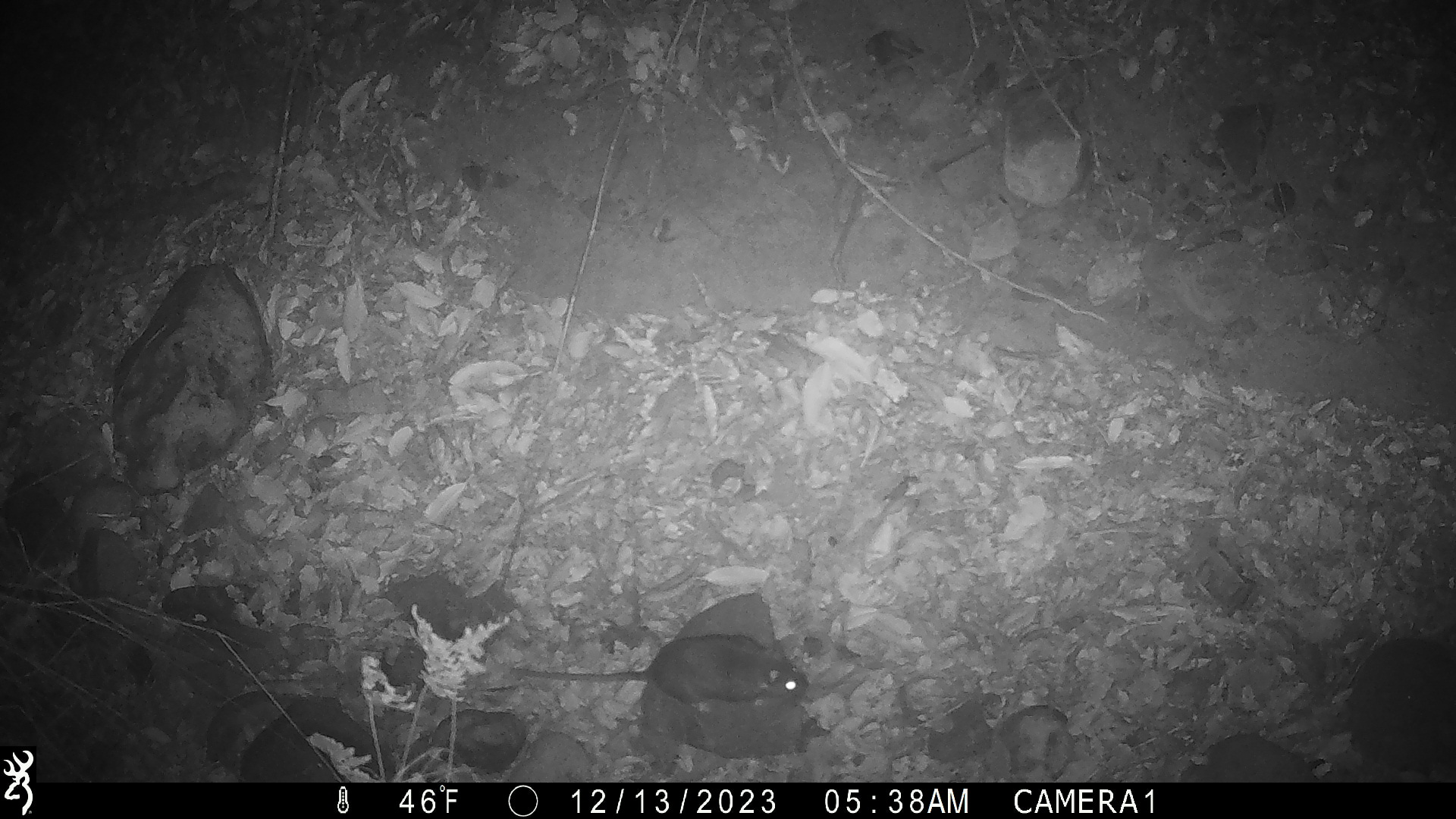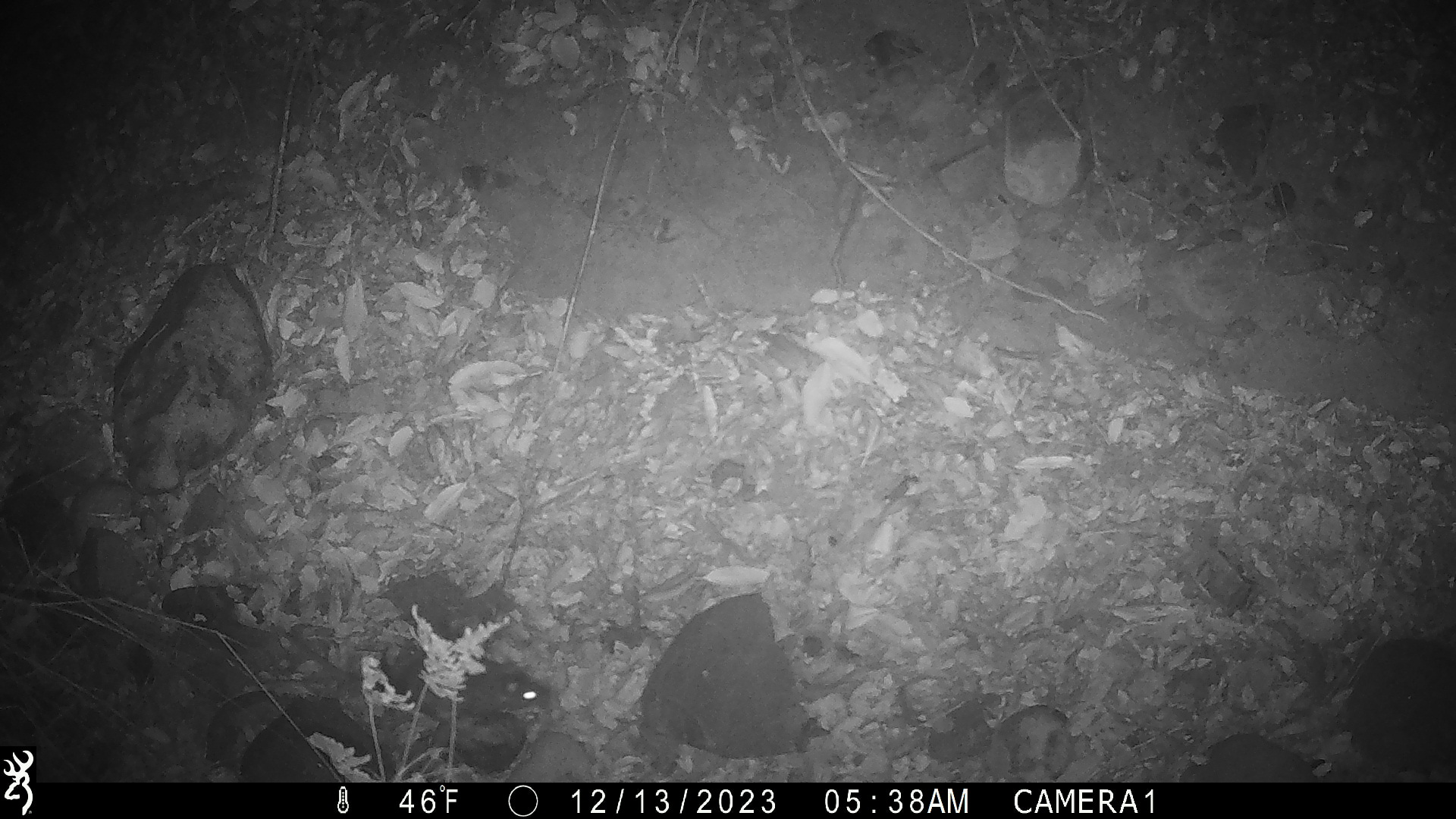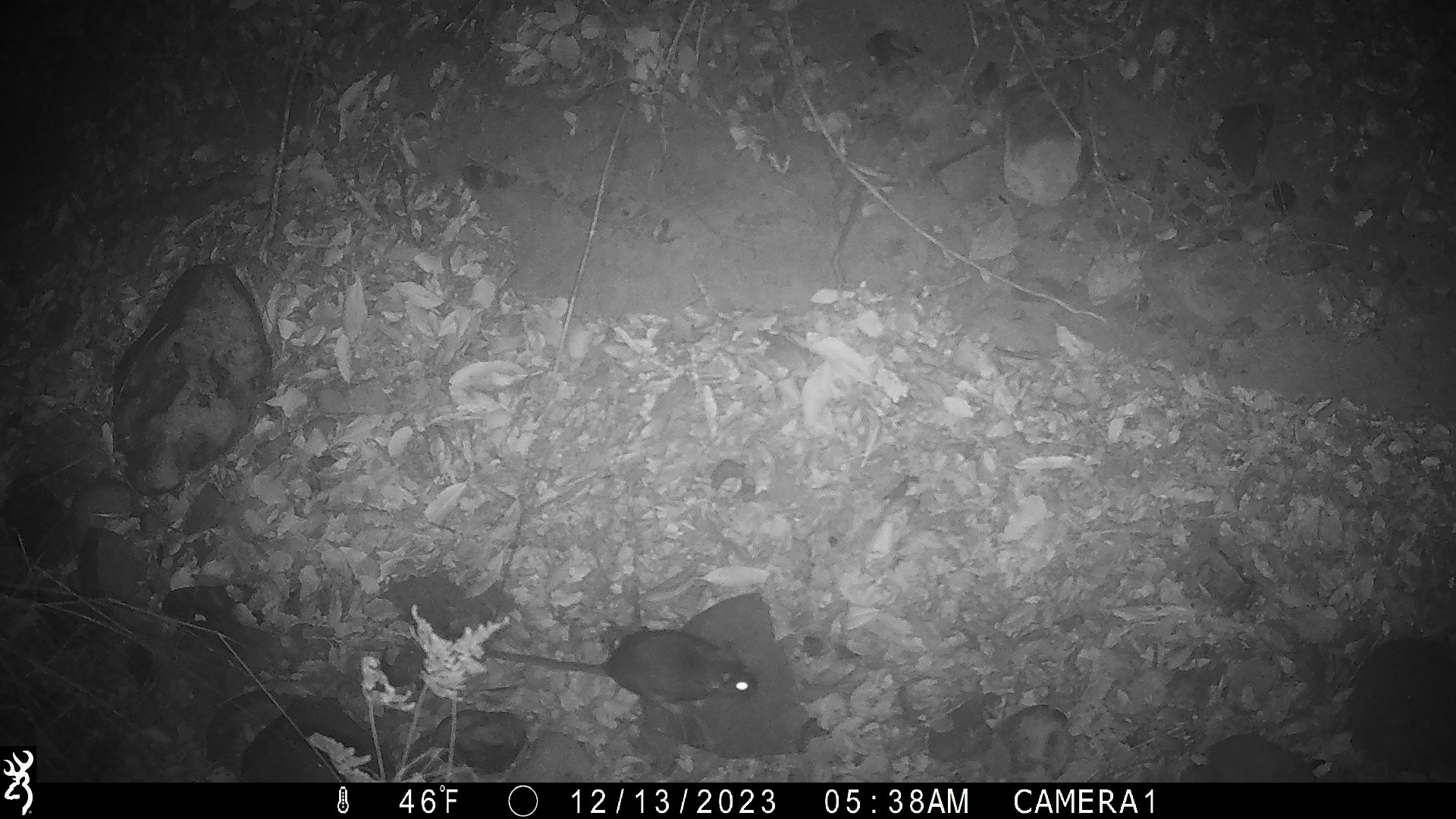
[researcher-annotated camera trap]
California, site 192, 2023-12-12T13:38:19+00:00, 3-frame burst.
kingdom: Animalia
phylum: Chordata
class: Mammalia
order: Rodentia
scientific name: Rodentia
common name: mouse or rat